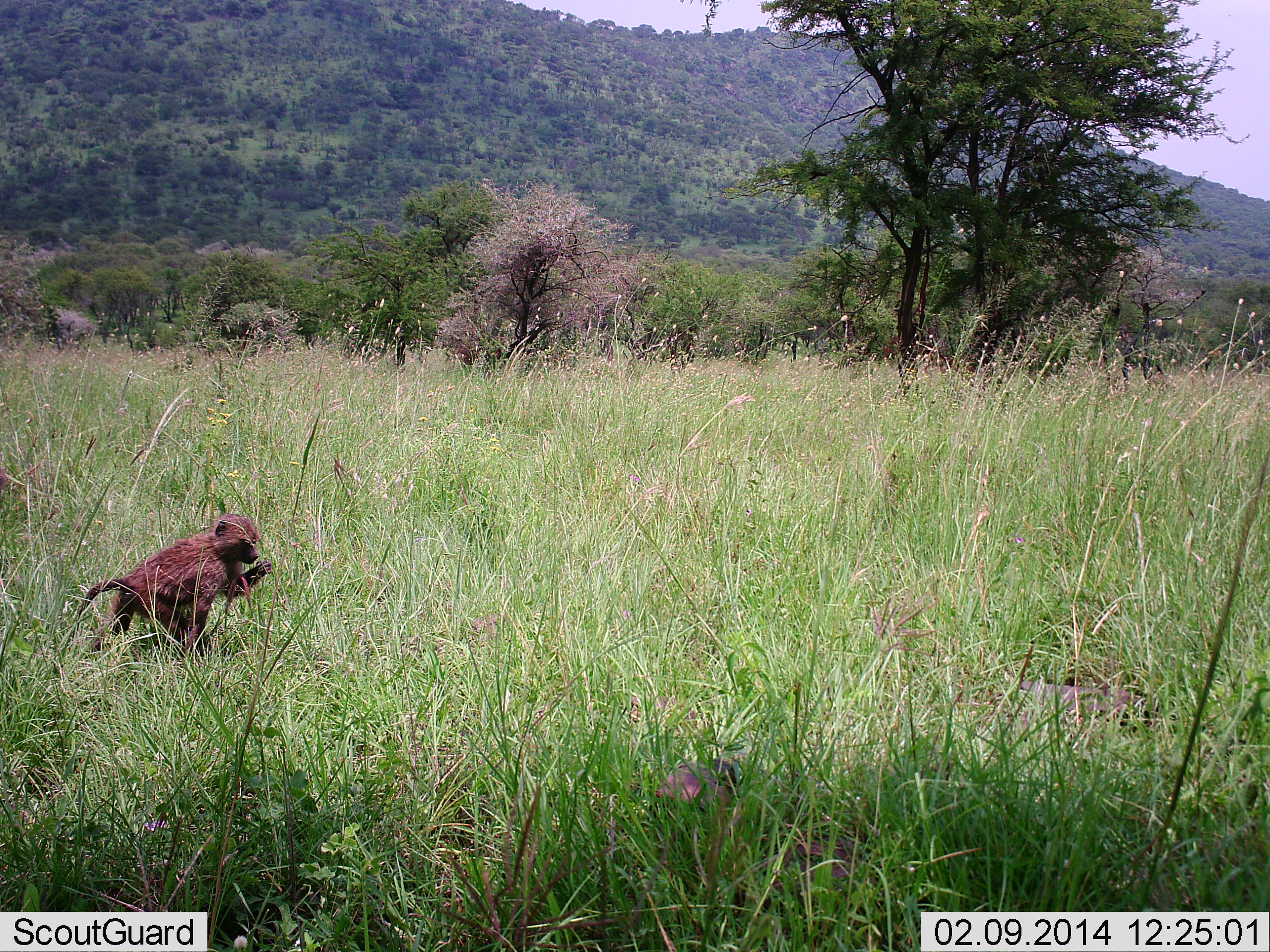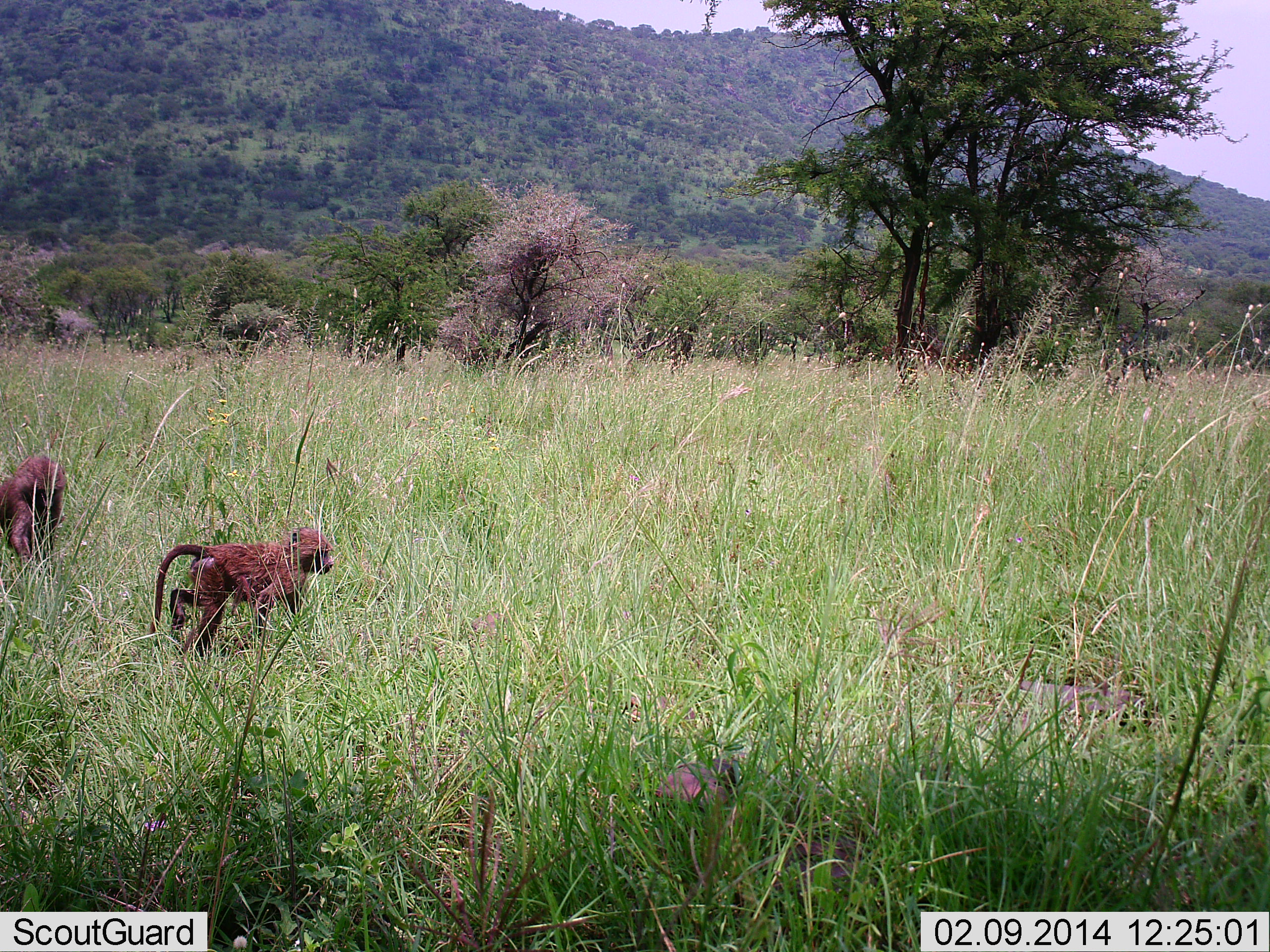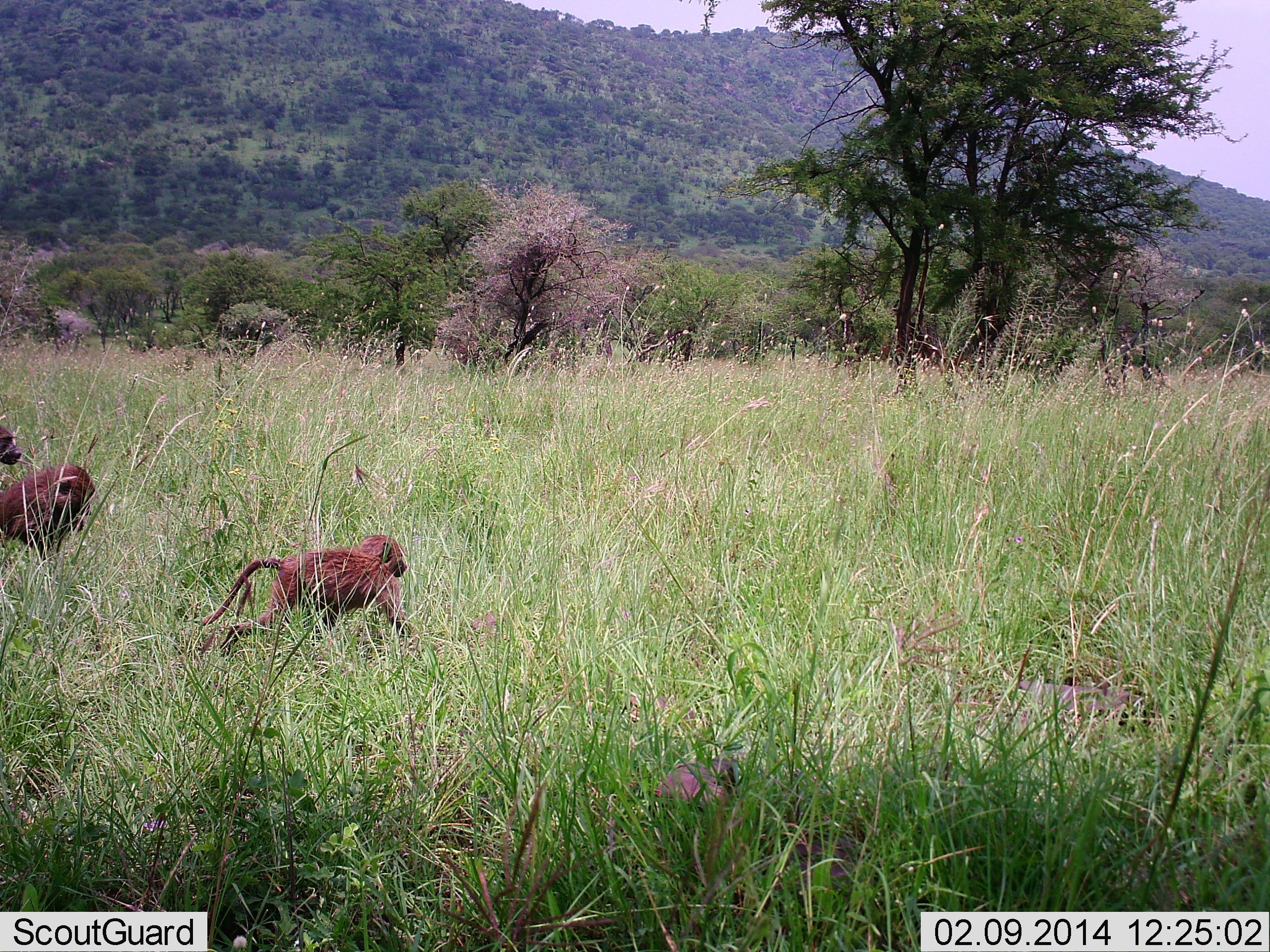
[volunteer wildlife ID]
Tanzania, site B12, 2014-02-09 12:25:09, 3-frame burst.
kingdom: Animalia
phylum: Chordata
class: Mammalia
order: Primates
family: Cercopithecidae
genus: Papio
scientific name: Papio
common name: baboon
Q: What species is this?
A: Baboon (Papio).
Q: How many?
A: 3.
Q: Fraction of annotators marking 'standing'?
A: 0%.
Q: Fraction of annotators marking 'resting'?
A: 0%.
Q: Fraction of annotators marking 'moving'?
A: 100%.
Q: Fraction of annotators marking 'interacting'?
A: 0%.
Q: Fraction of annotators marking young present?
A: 60%.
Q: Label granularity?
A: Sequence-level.